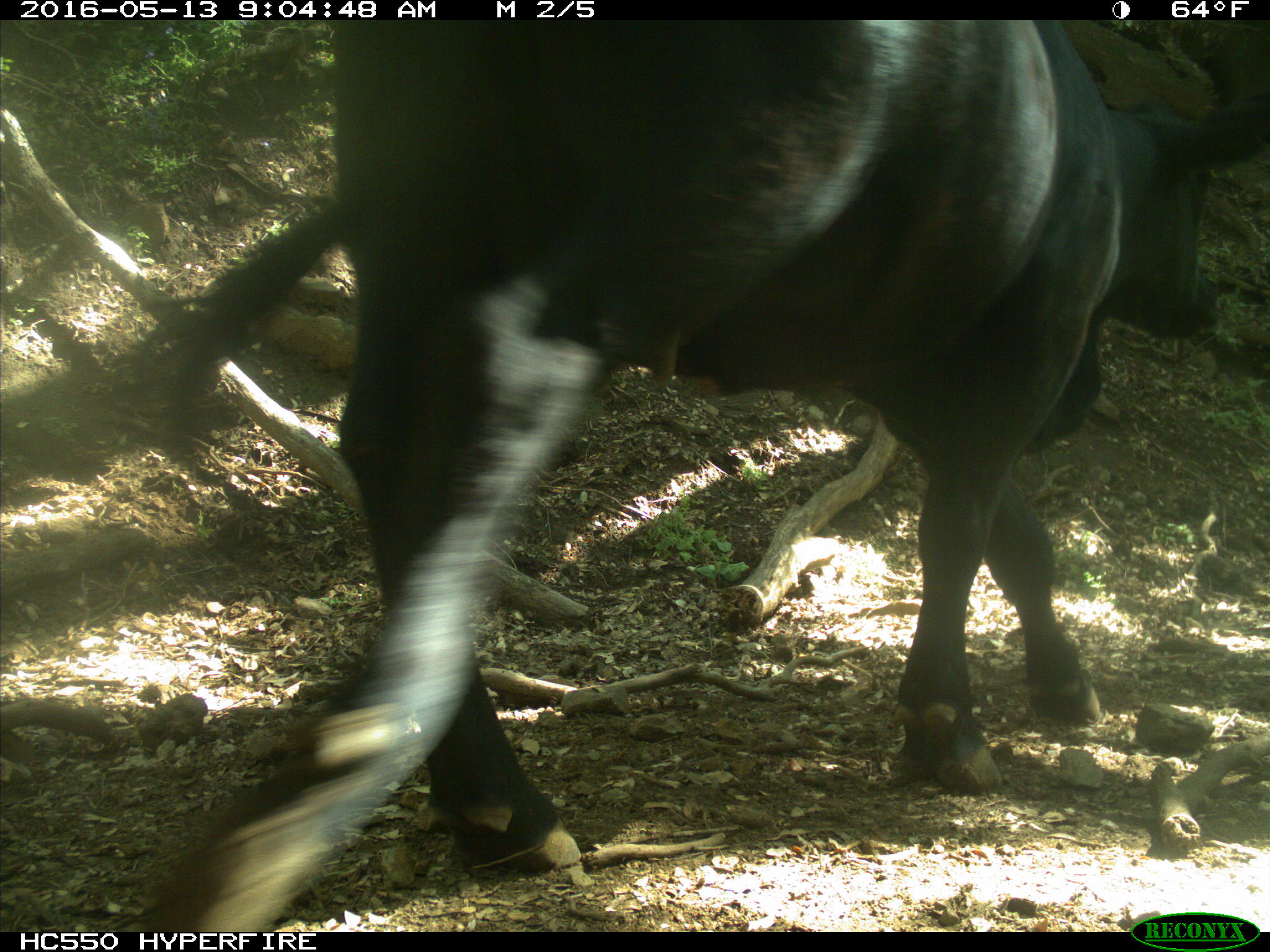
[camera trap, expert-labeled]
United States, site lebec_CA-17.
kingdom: Animalia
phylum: Chordata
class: Mammalia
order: Artiodactyla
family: Bovidae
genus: Bos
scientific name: Bos taurus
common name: domestic cow